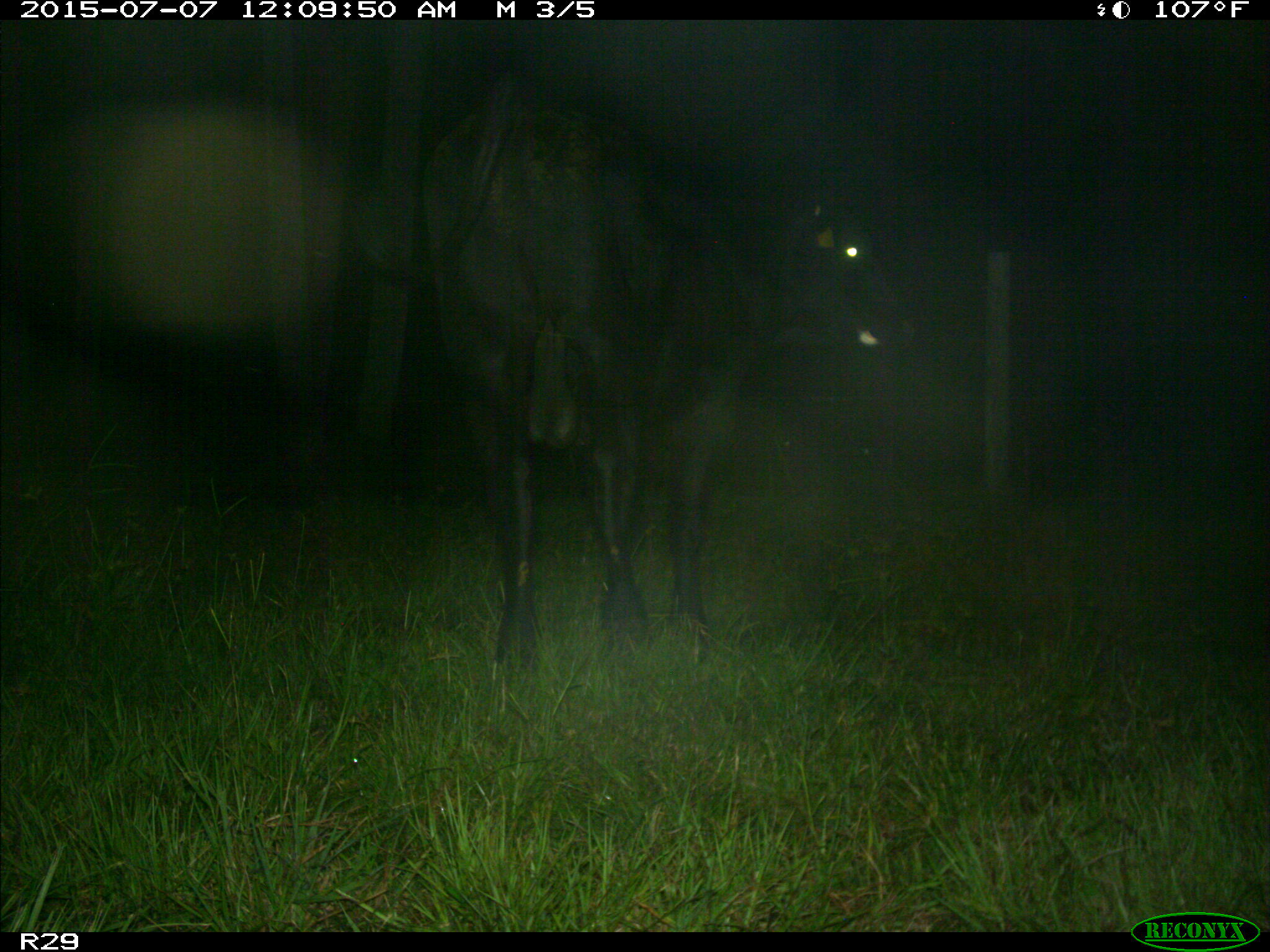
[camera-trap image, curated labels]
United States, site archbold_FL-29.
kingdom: Animalia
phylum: Chordata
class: Mammalia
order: Artiodactyla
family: Bovidae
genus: Bos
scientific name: Bos taurus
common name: domestic cow